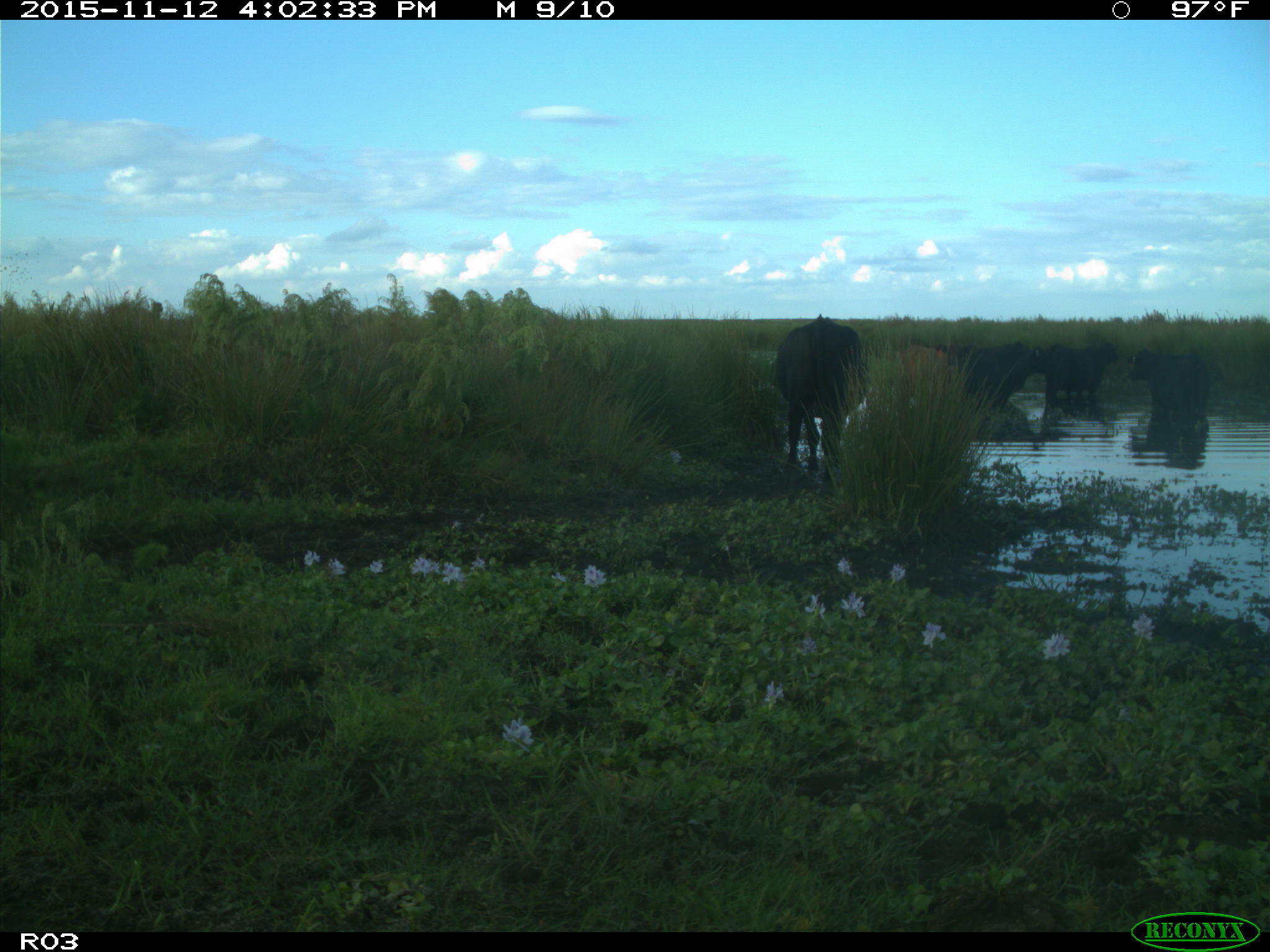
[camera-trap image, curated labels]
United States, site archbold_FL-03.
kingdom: Animalia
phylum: Chordata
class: Mammalia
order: Artiodactyla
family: Bovidae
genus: Bos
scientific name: Bos taurus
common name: domestic cow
Bos taurus (domestic cow).